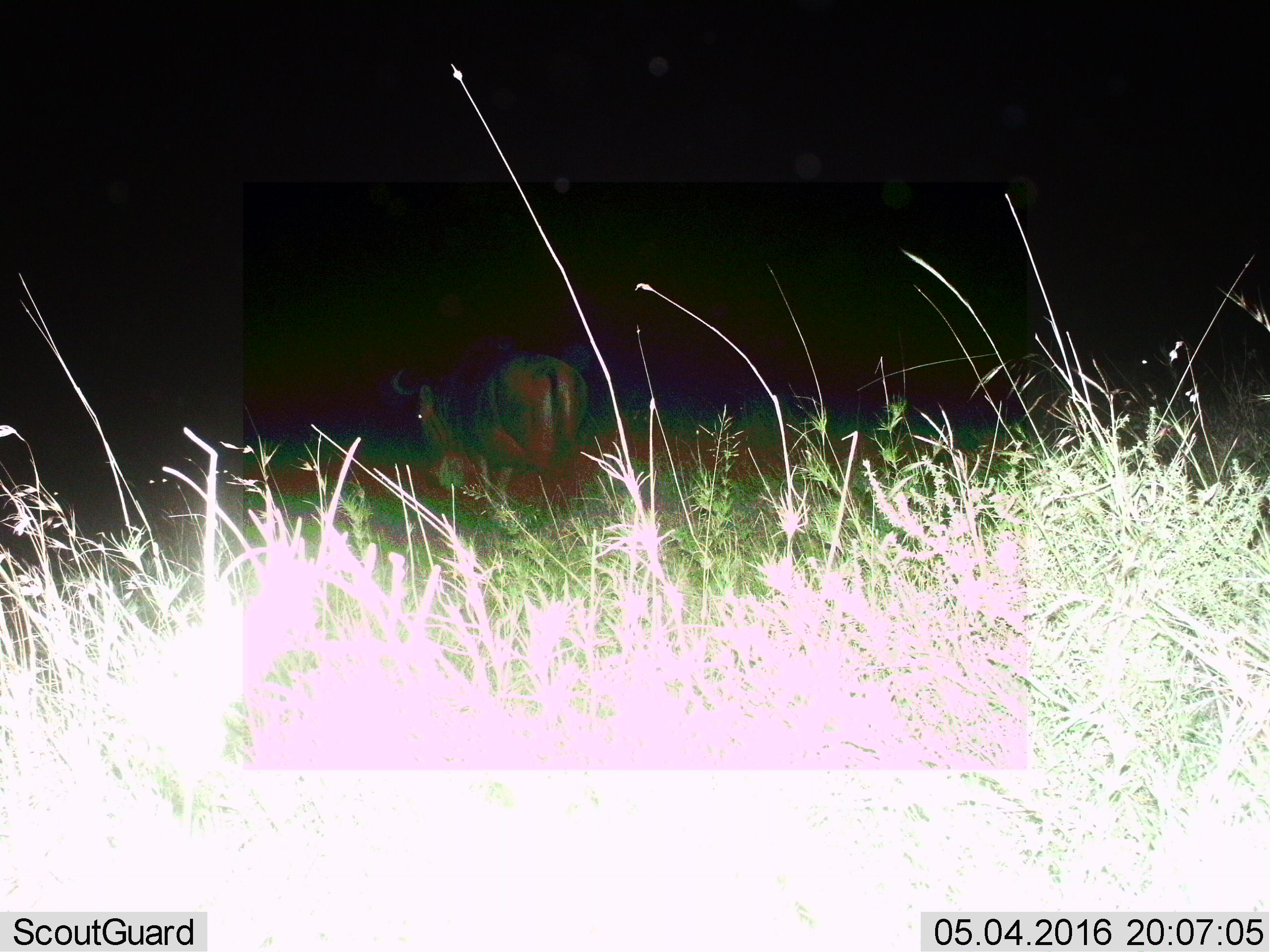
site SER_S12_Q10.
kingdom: Animalia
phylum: Chordata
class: Mammalia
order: Artiodactyla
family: Bovidae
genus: Connochaetes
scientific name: Connochaetes taurinus taurinus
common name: blue wildebeest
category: wildebeestblue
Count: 1.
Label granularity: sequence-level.